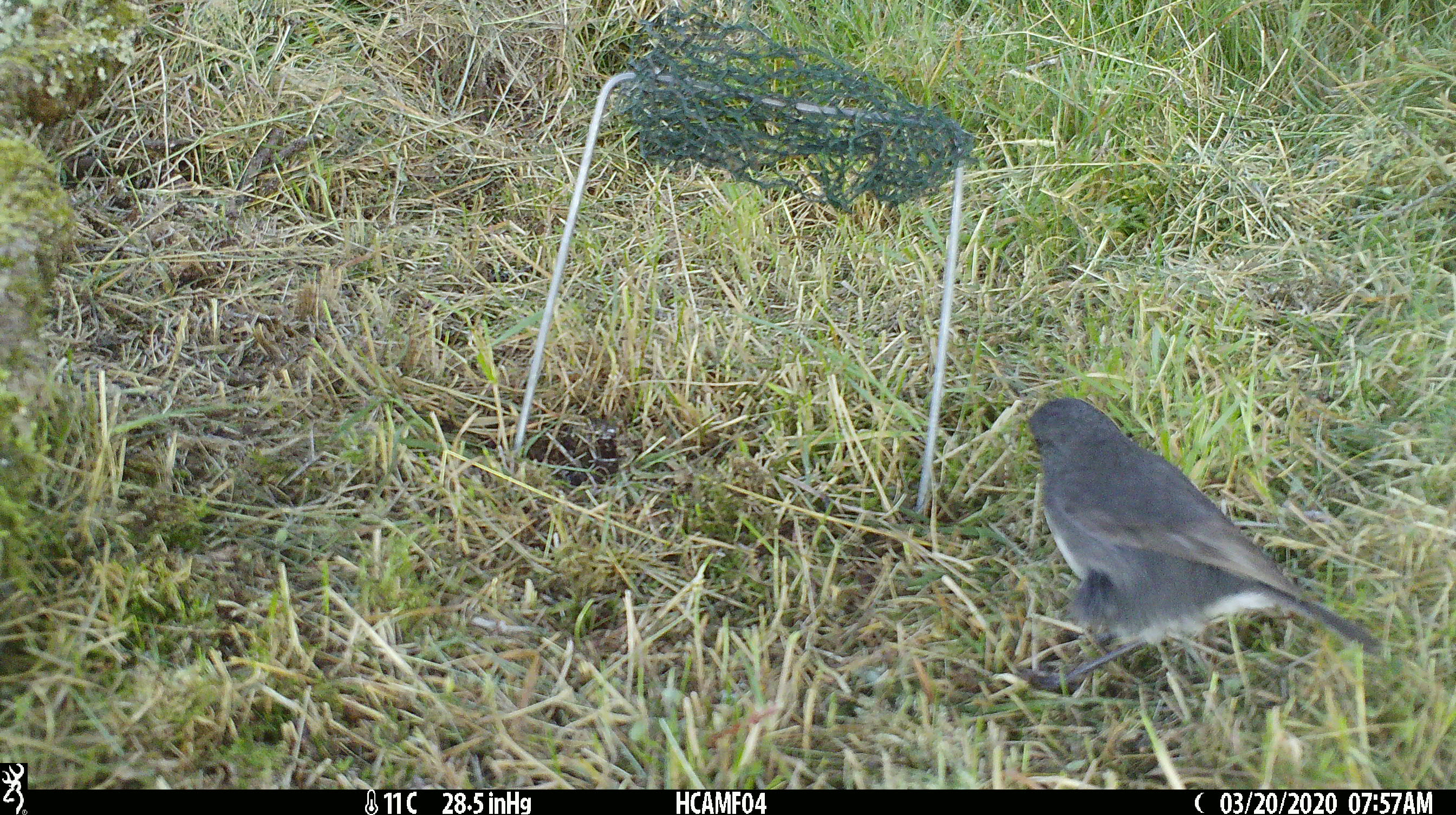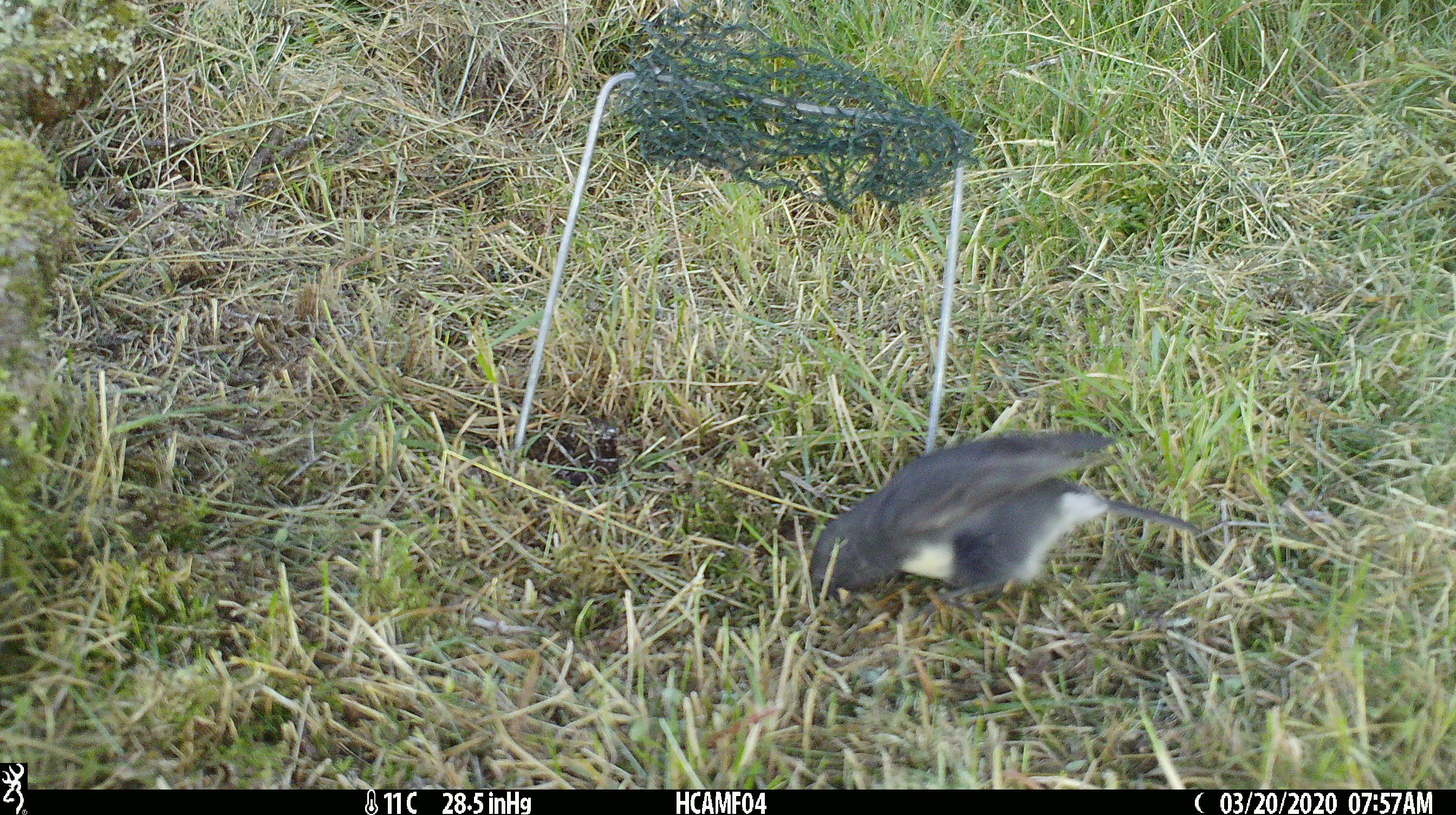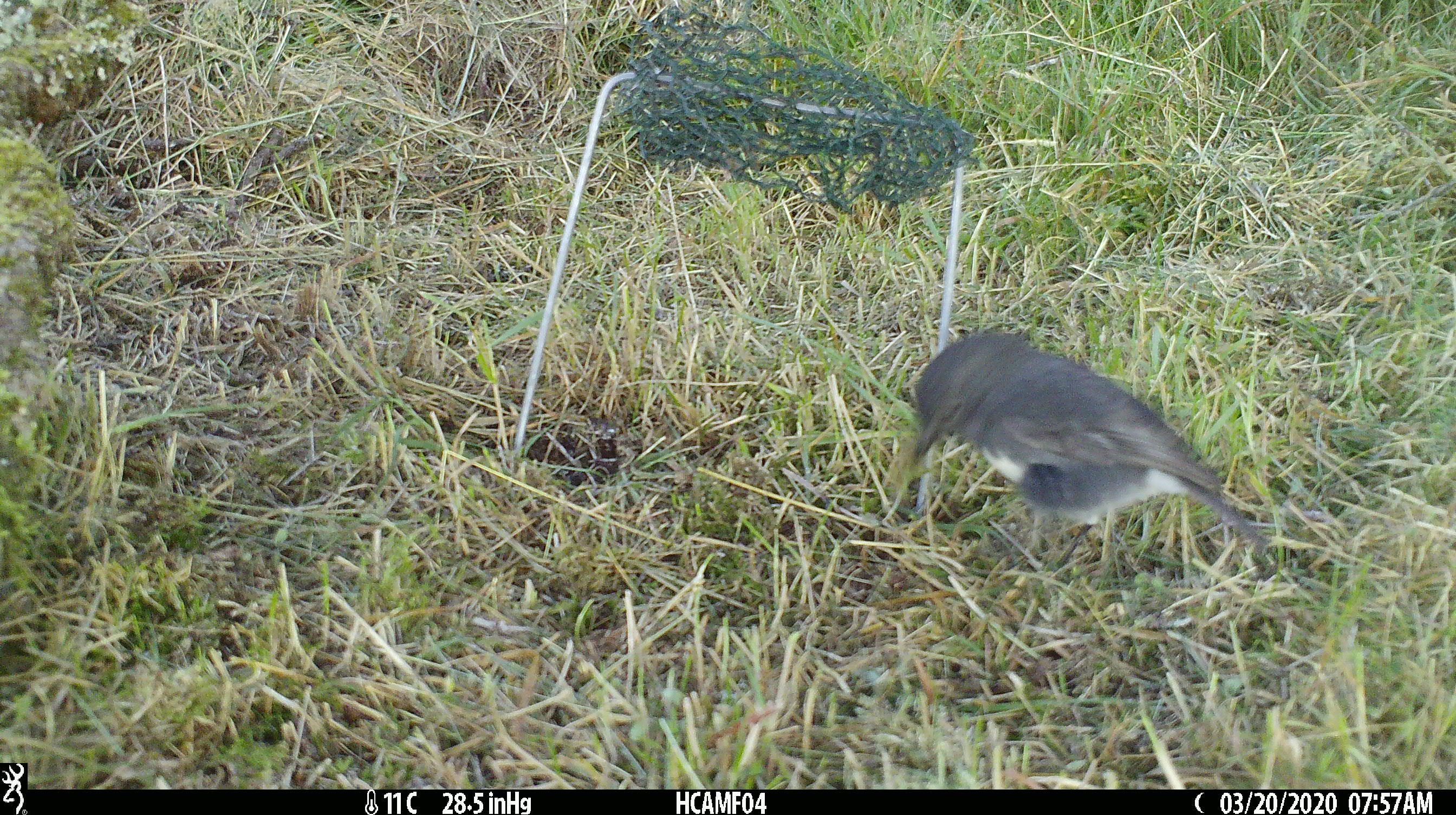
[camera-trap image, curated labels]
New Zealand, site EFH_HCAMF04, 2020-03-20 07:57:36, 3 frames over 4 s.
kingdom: Animalia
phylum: Chordata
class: Aves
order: Passeriformes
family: Petroicidae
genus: Petroica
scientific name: Petroica australis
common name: new zealand robin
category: robin